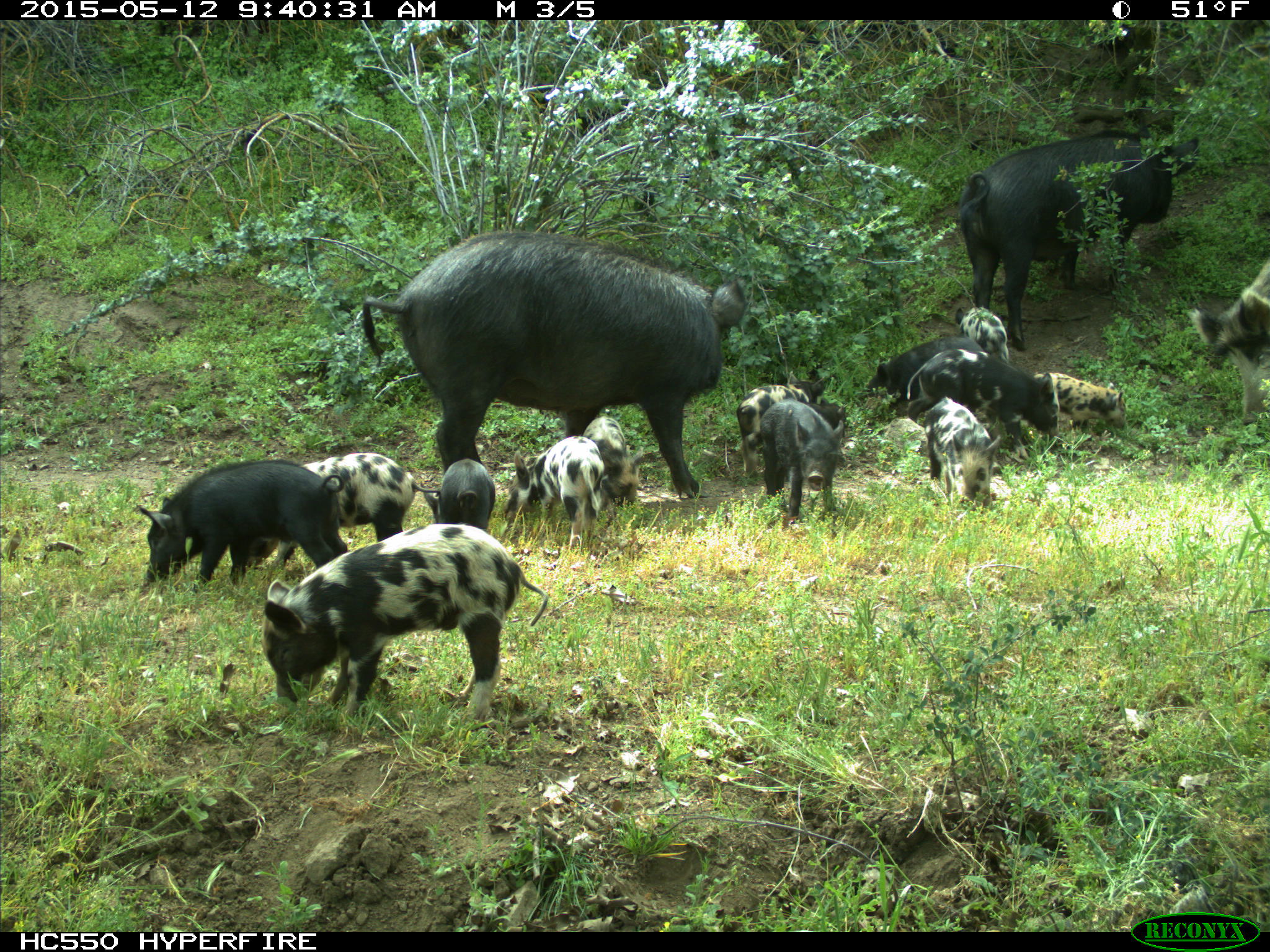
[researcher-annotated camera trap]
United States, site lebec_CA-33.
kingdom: Animalia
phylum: Chordata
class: Mammalia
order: Artiodactyla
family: Suidae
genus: Sus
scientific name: Sus scrofa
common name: wild boar